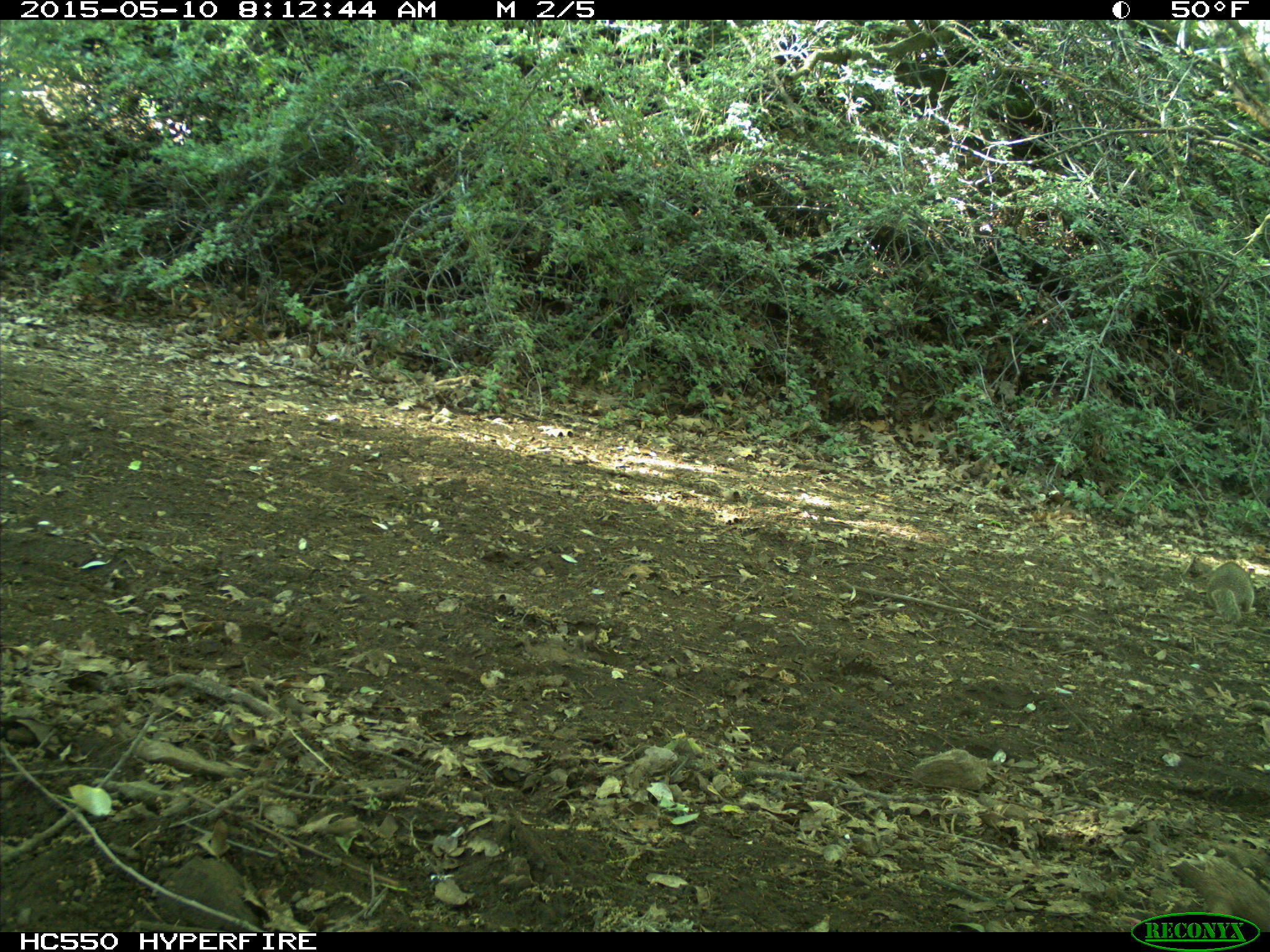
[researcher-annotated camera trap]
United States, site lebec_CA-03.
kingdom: Animalia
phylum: Chordata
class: Mammalia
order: Rodentia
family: Sciuridae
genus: Otospermophilus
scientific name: Otospermophilus beecheyi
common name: california ground squirrel